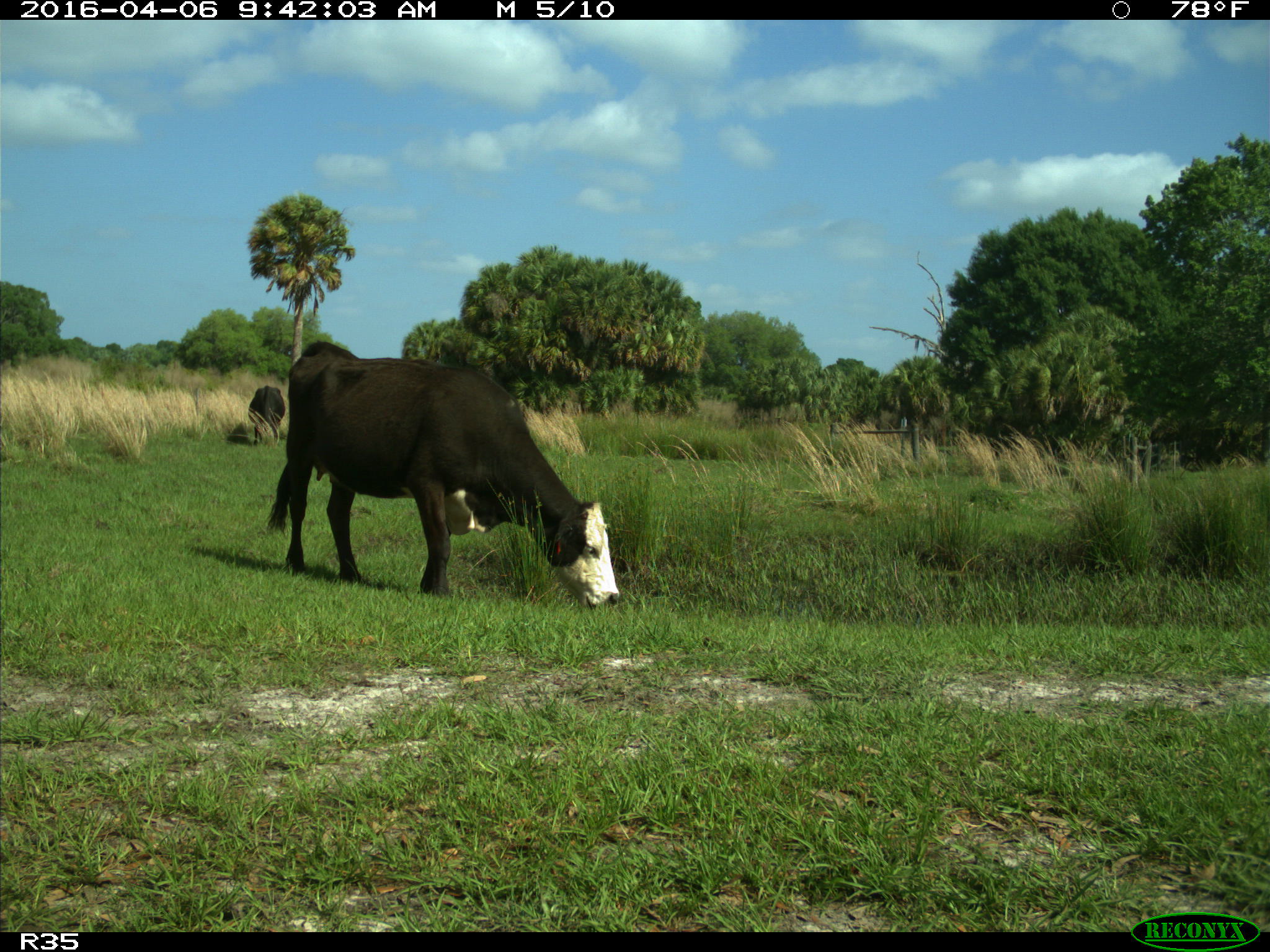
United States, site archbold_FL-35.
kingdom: Animalia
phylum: Chordata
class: Mammalia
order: Artiodactyla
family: Bovidae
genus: Bos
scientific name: Bos taurus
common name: domestic cow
Bos taurus (domestic cow).